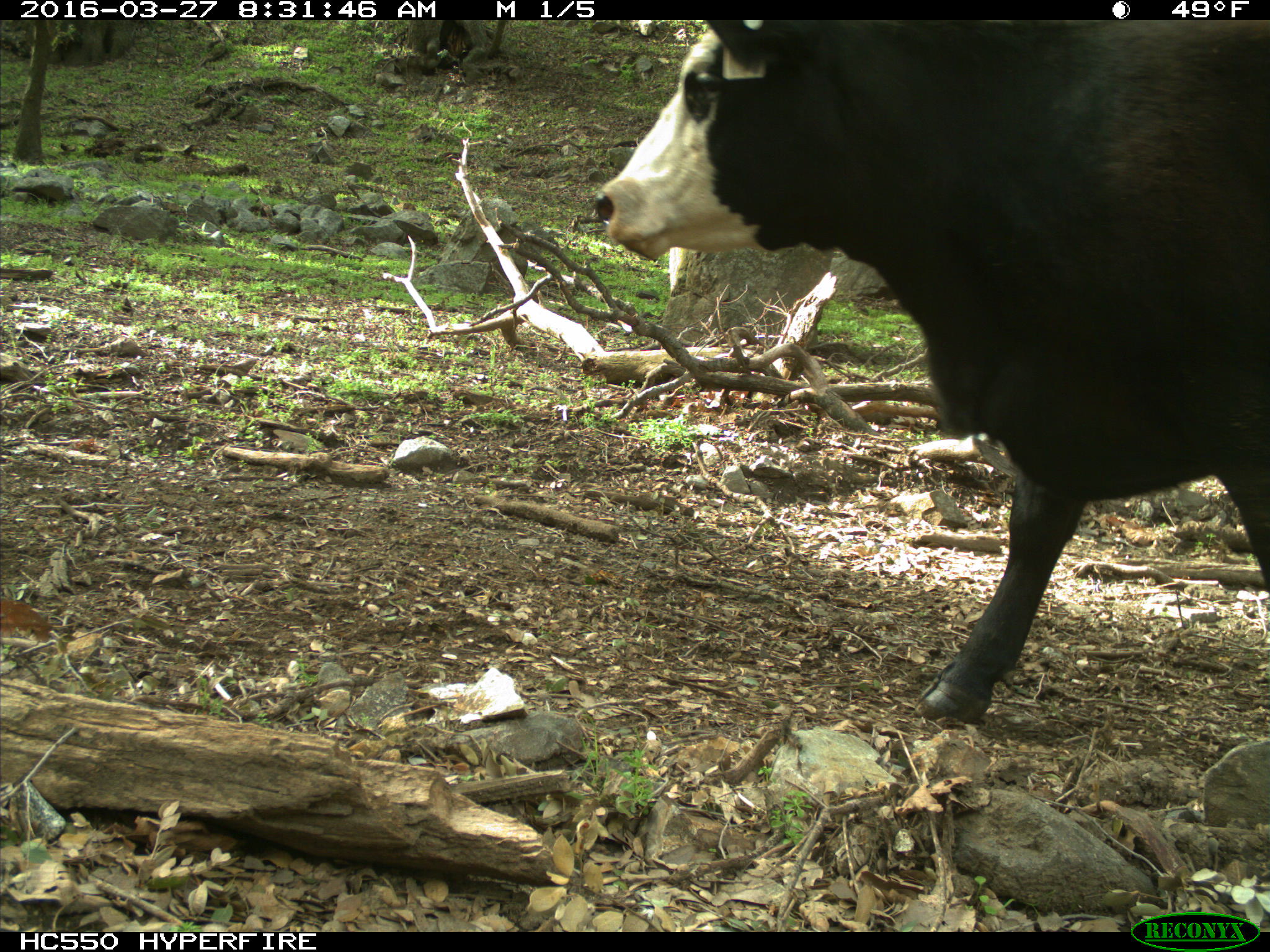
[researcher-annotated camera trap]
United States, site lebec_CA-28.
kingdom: Animalia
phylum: Chordata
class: Mammalia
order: Artiodactyla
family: Bovidae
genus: Bos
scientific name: Bos taurus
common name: domestic cow